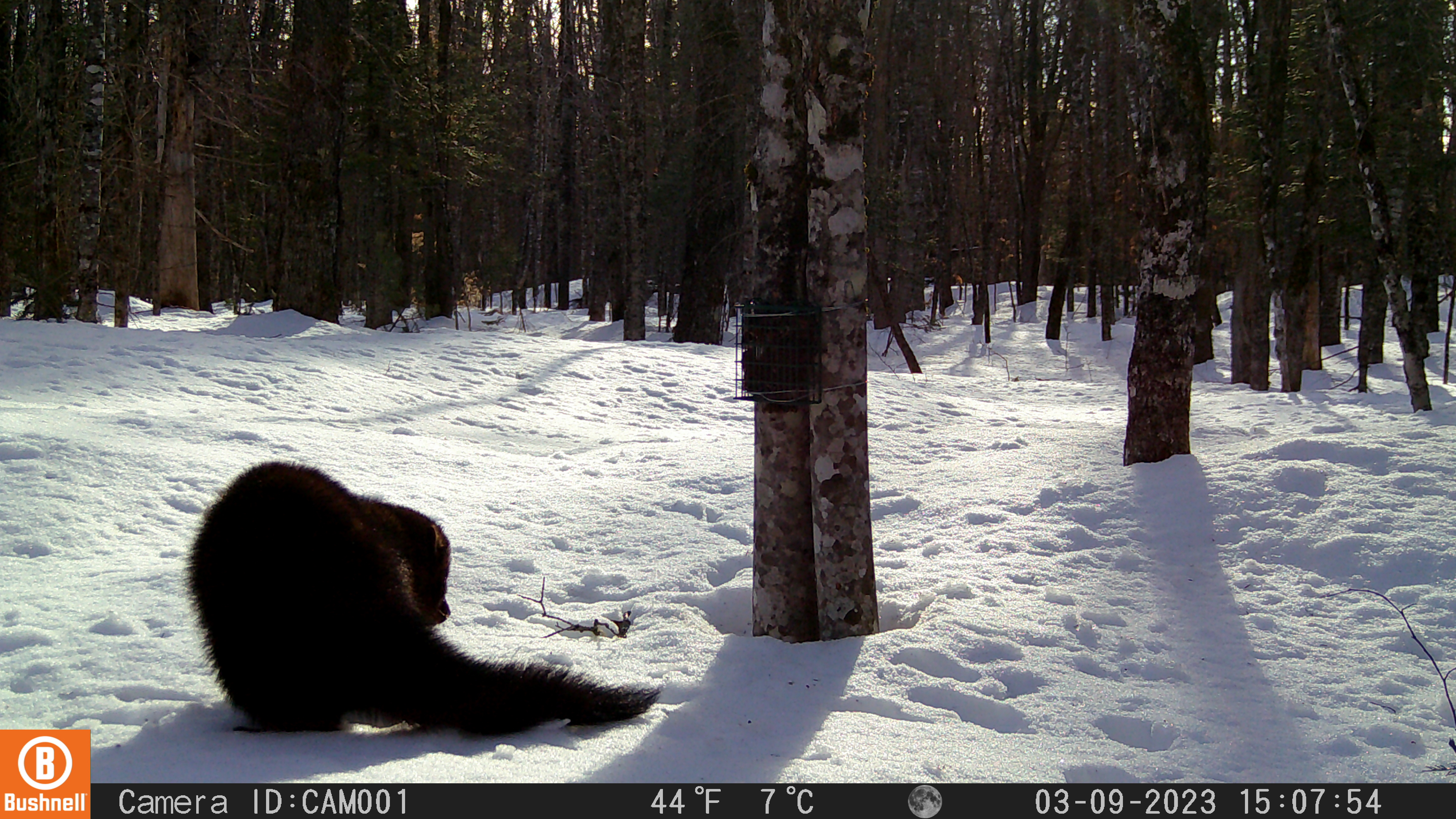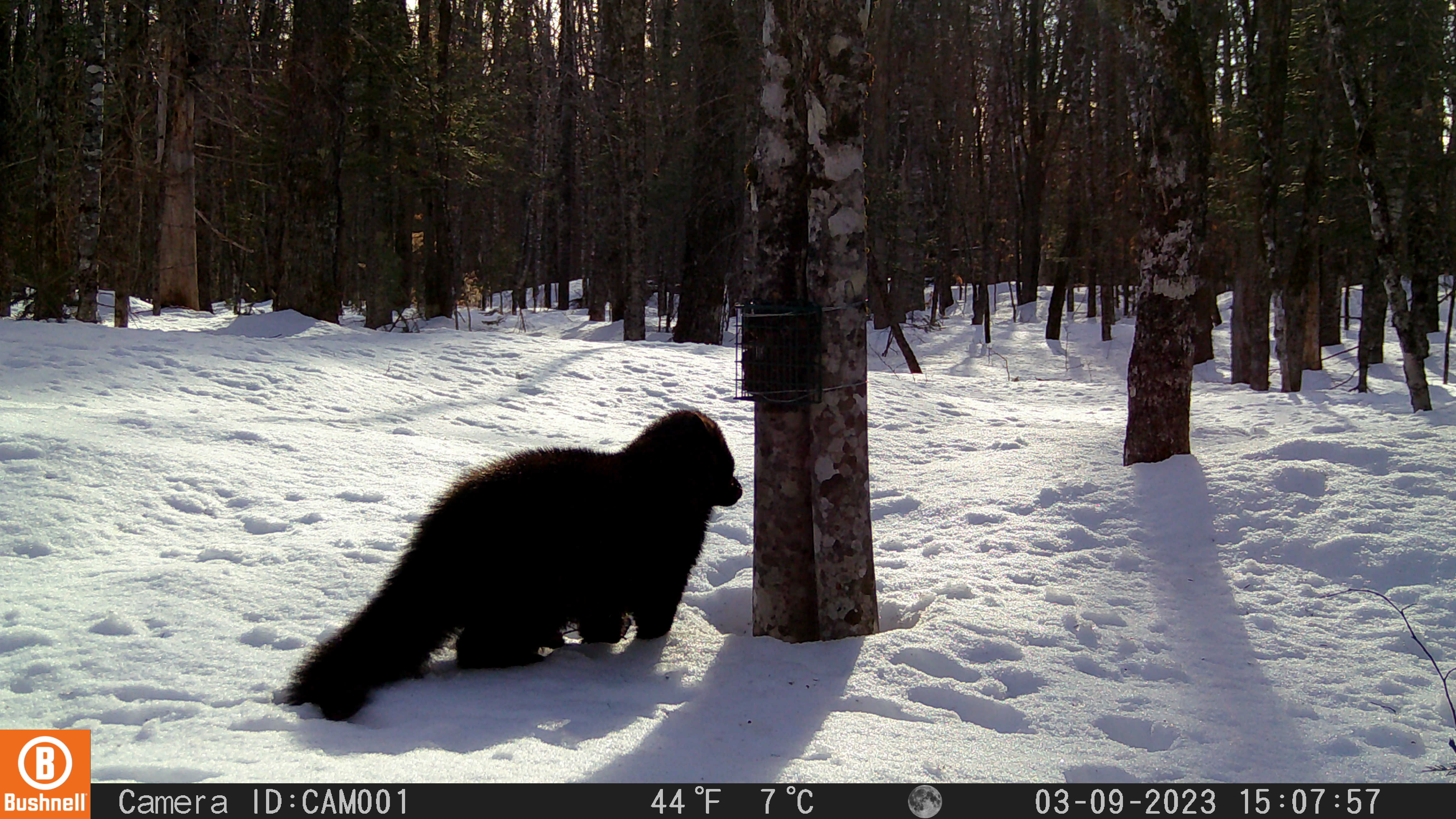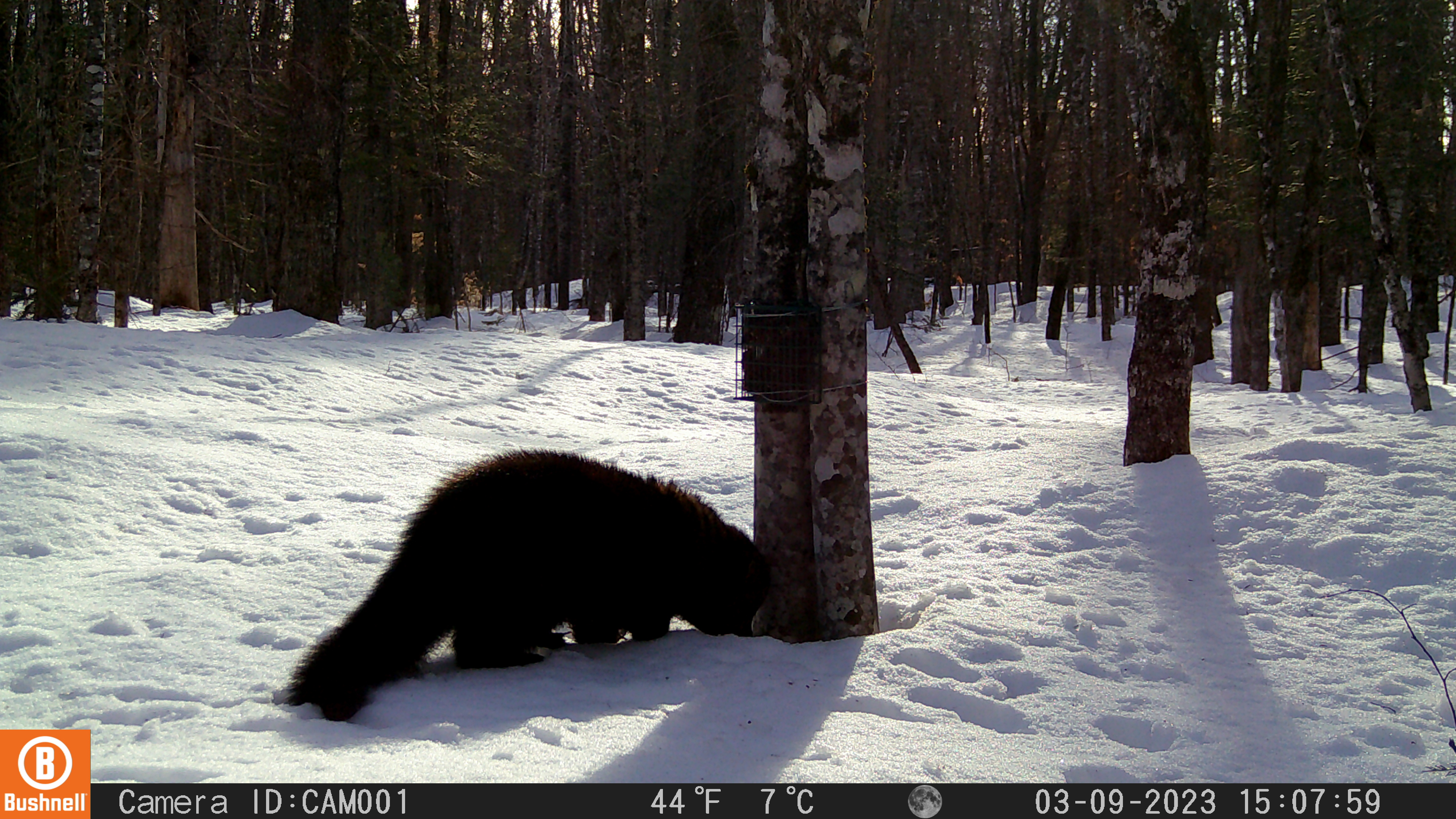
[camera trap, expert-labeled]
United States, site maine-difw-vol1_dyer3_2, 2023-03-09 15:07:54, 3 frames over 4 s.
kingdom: Animalia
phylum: Chordata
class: Mammalia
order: Carnivora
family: Mustelidae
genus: Pekania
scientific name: Pekania pennanti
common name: fisher